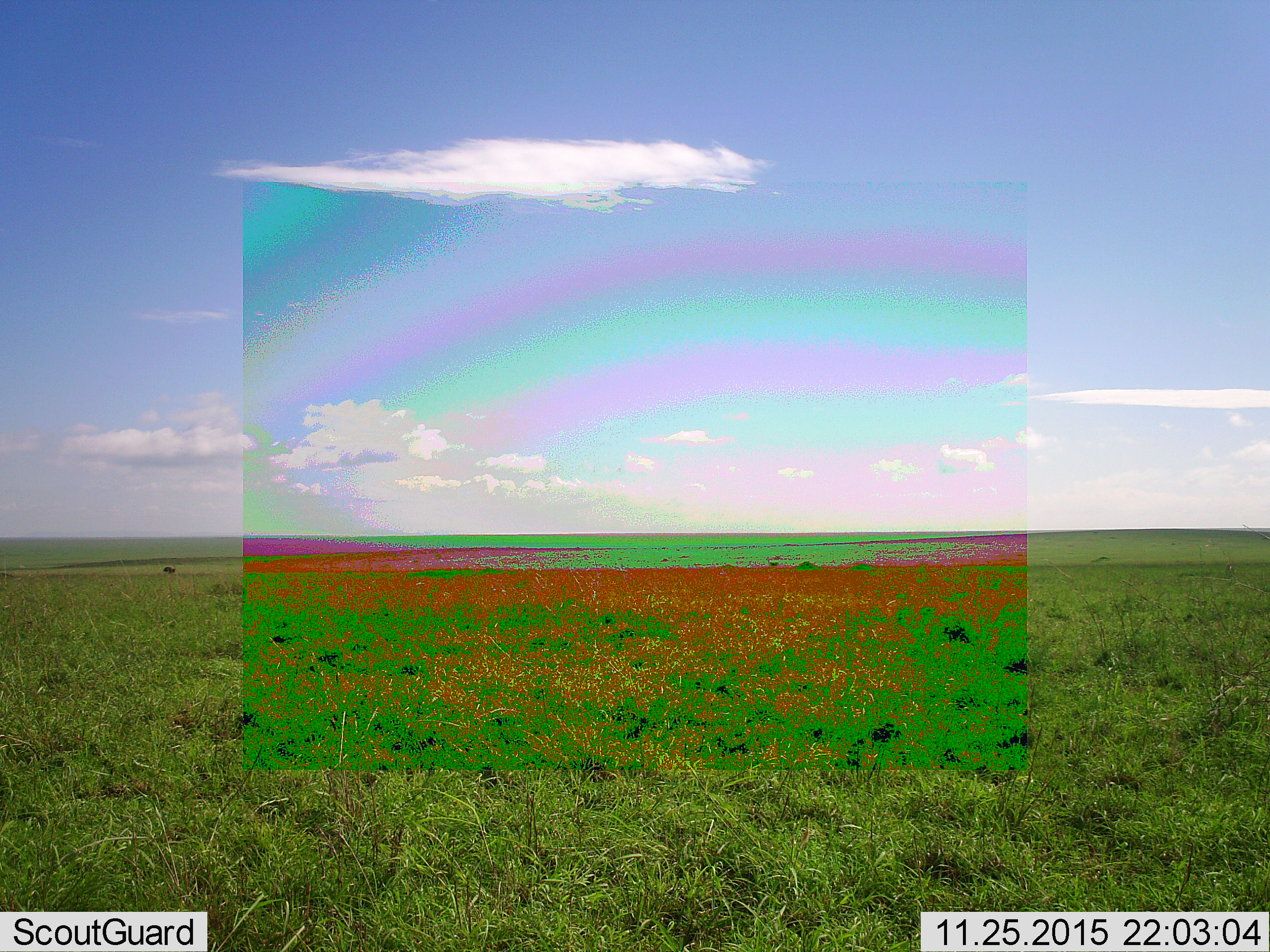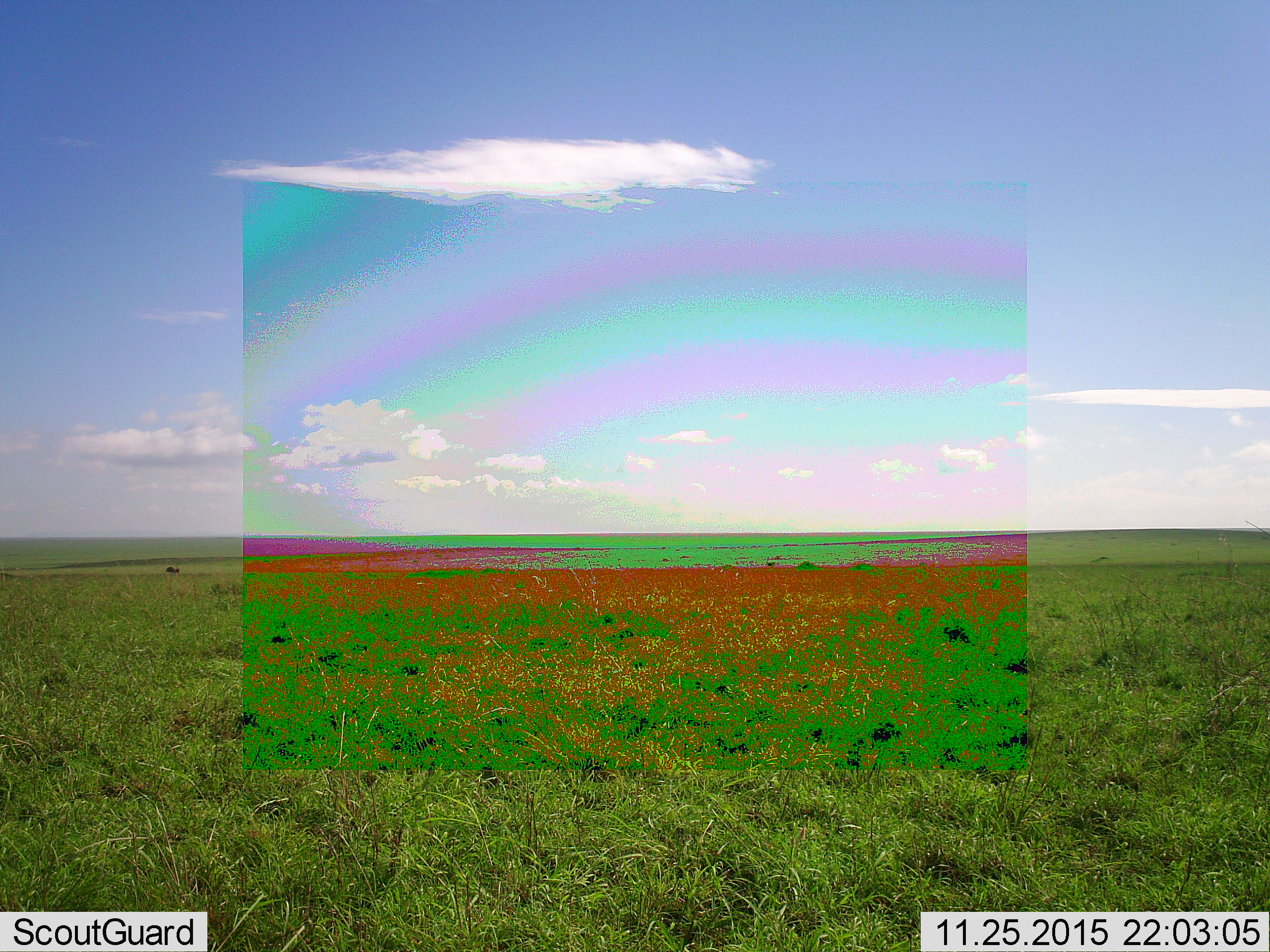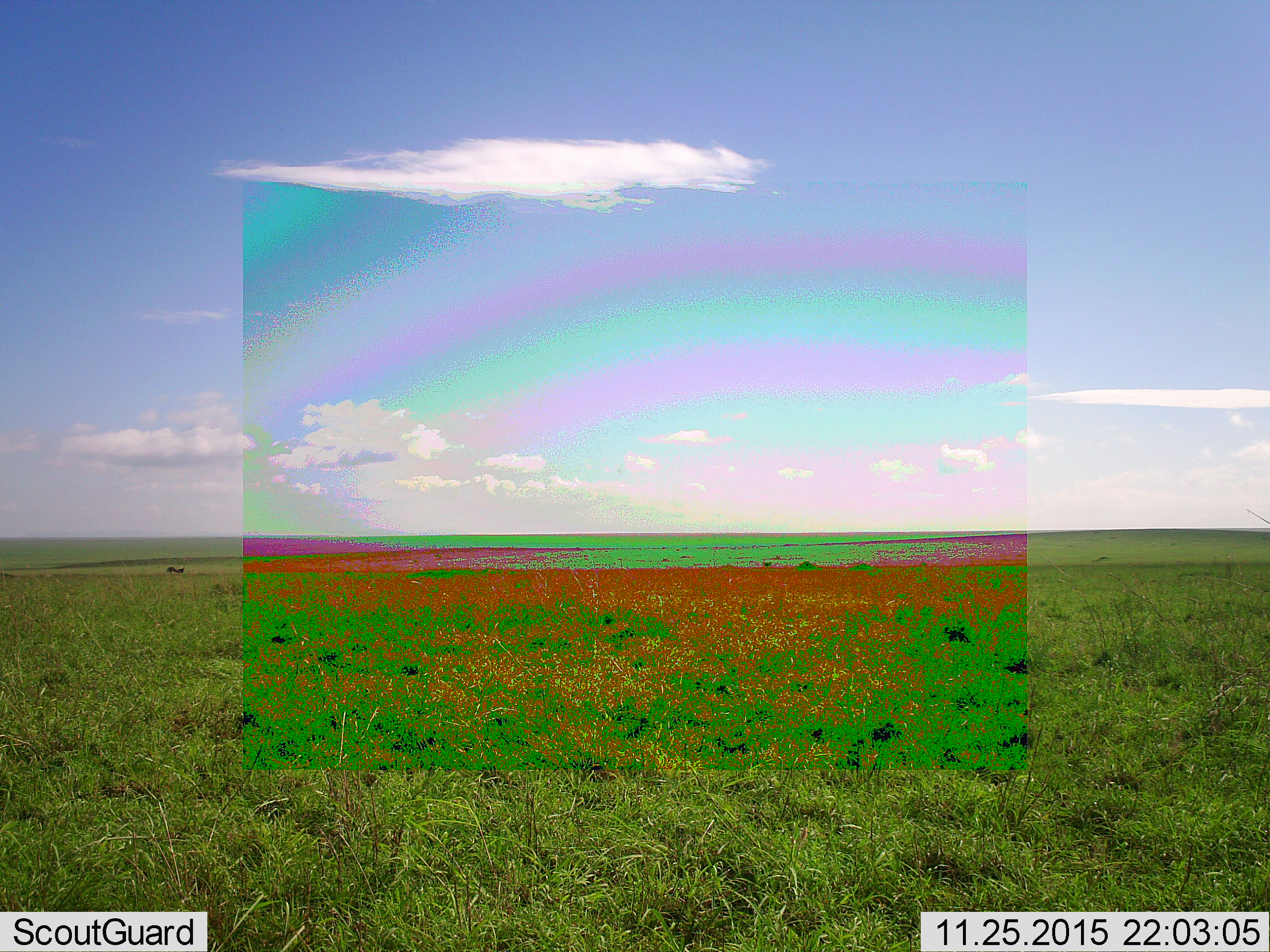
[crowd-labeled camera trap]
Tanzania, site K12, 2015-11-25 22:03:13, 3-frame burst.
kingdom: Animalia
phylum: Chordata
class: Aves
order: Struthioniformes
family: Struthionidae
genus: Struthio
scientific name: Struthio camelus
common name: ostrich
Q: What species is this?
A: Ostrich (Struthio camelus).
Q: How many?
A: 2.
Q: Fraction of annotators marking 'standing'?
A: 33%.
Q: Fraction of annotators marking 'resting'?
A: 0%.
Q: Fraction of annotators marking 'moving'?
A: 100%.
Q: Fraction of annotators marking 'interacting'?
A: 0%.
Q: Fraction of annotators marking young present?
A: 0%.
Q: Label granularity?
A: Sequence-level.